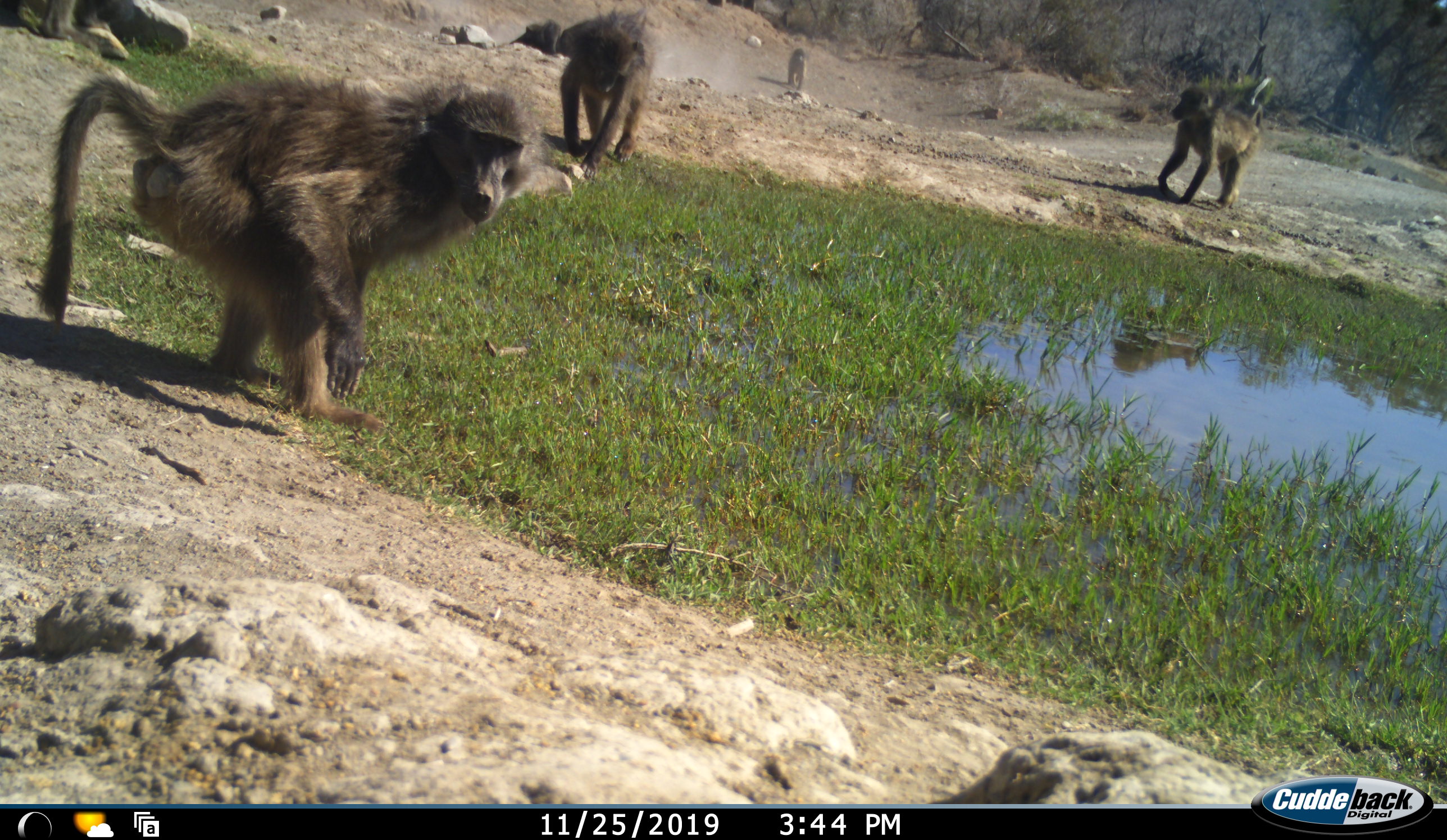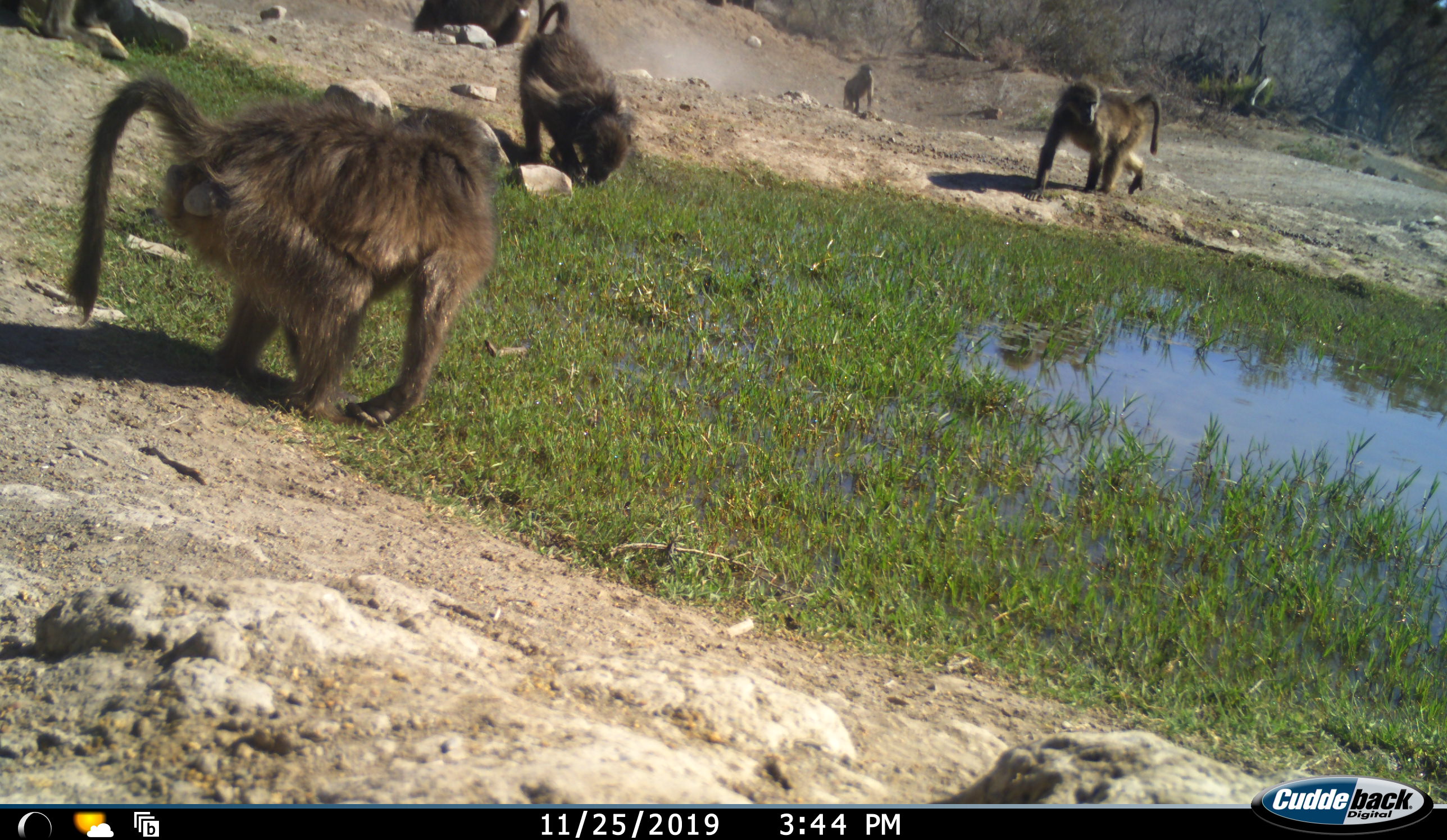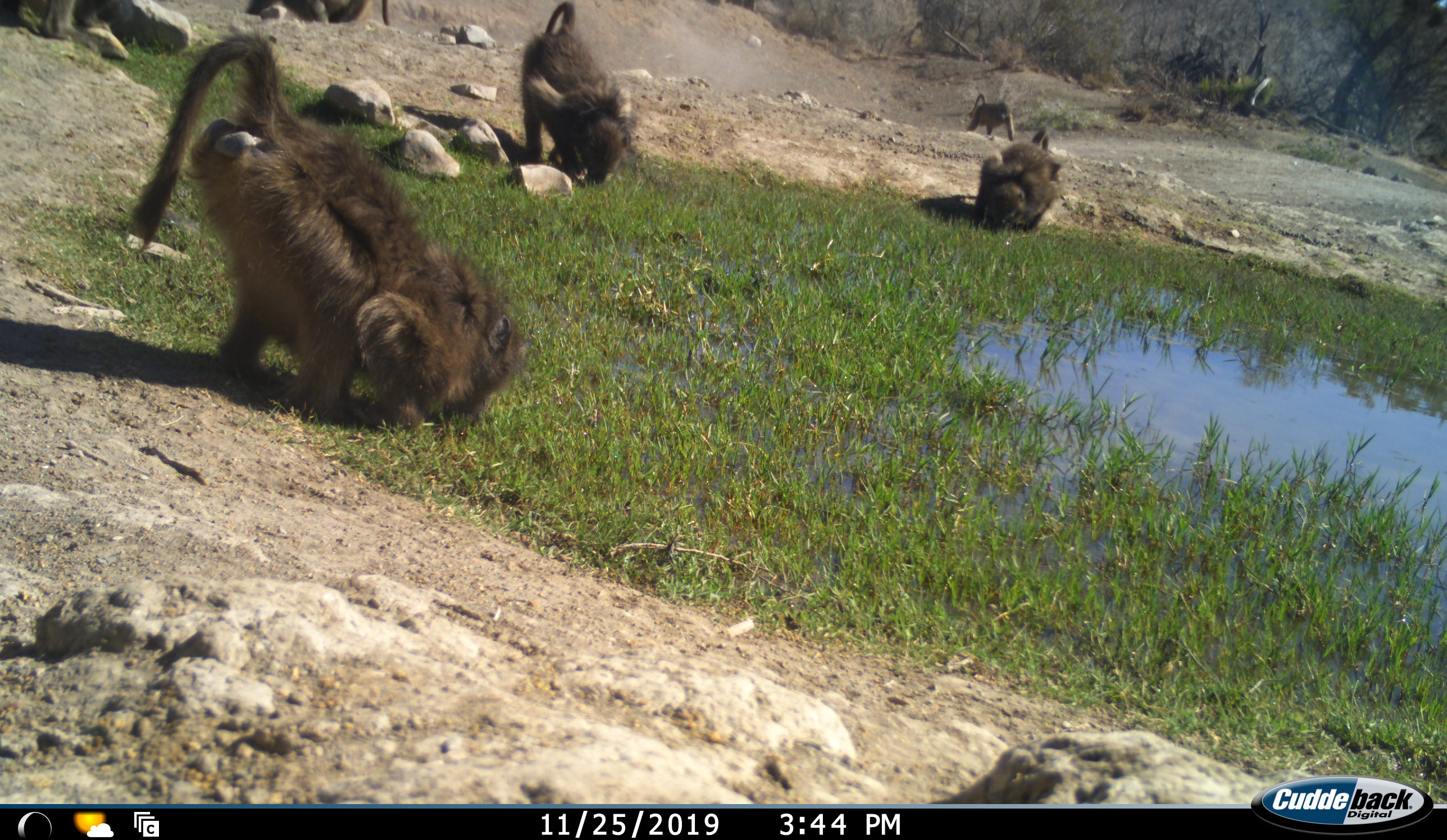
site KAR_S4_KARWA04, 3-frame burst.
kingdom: Animalia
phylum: Chordata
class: Mammalia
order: Primates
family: Cercopithecidae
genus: Papio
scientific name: Papio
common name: baboon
Baboon (Papio), count 5. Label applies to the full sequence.